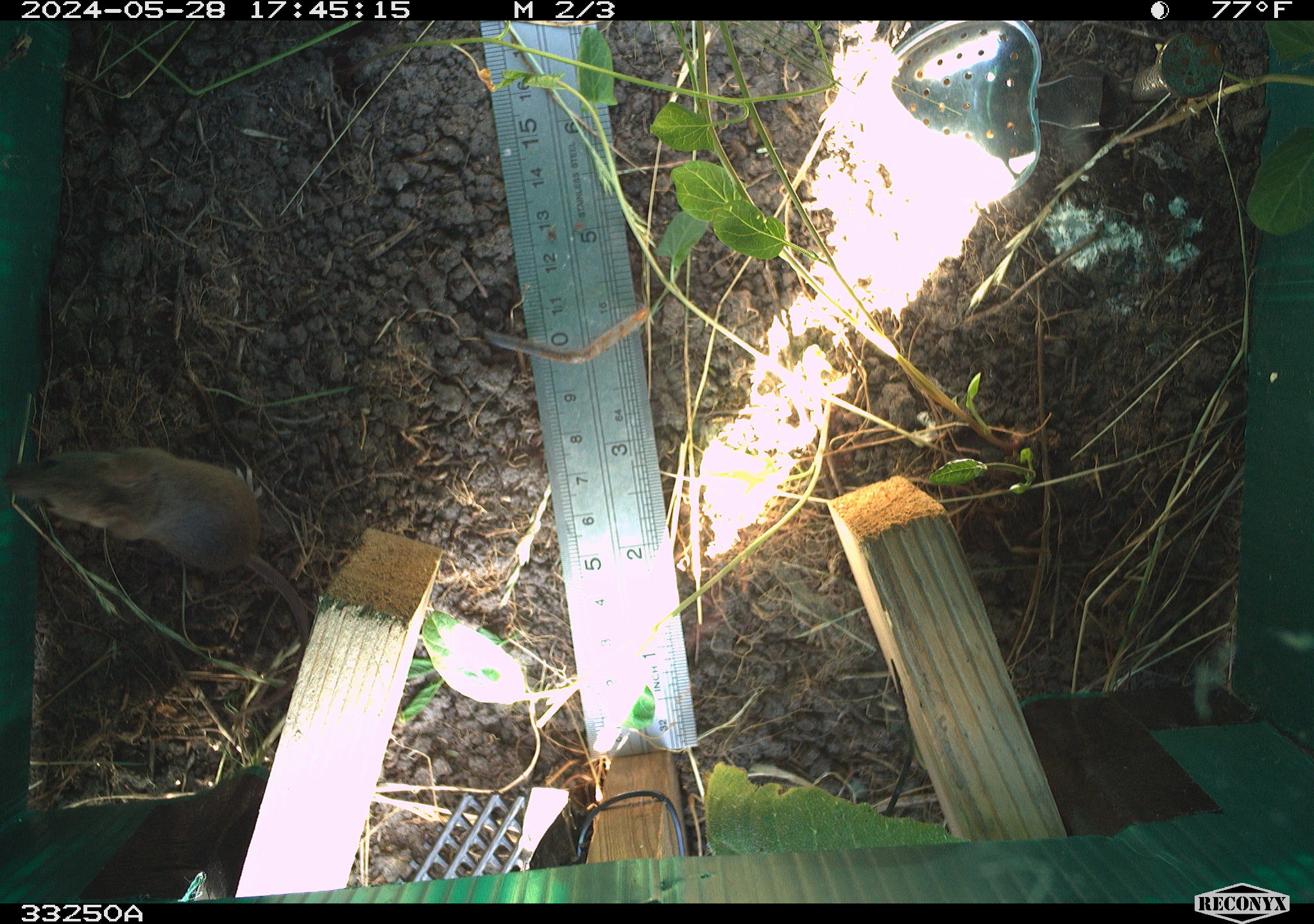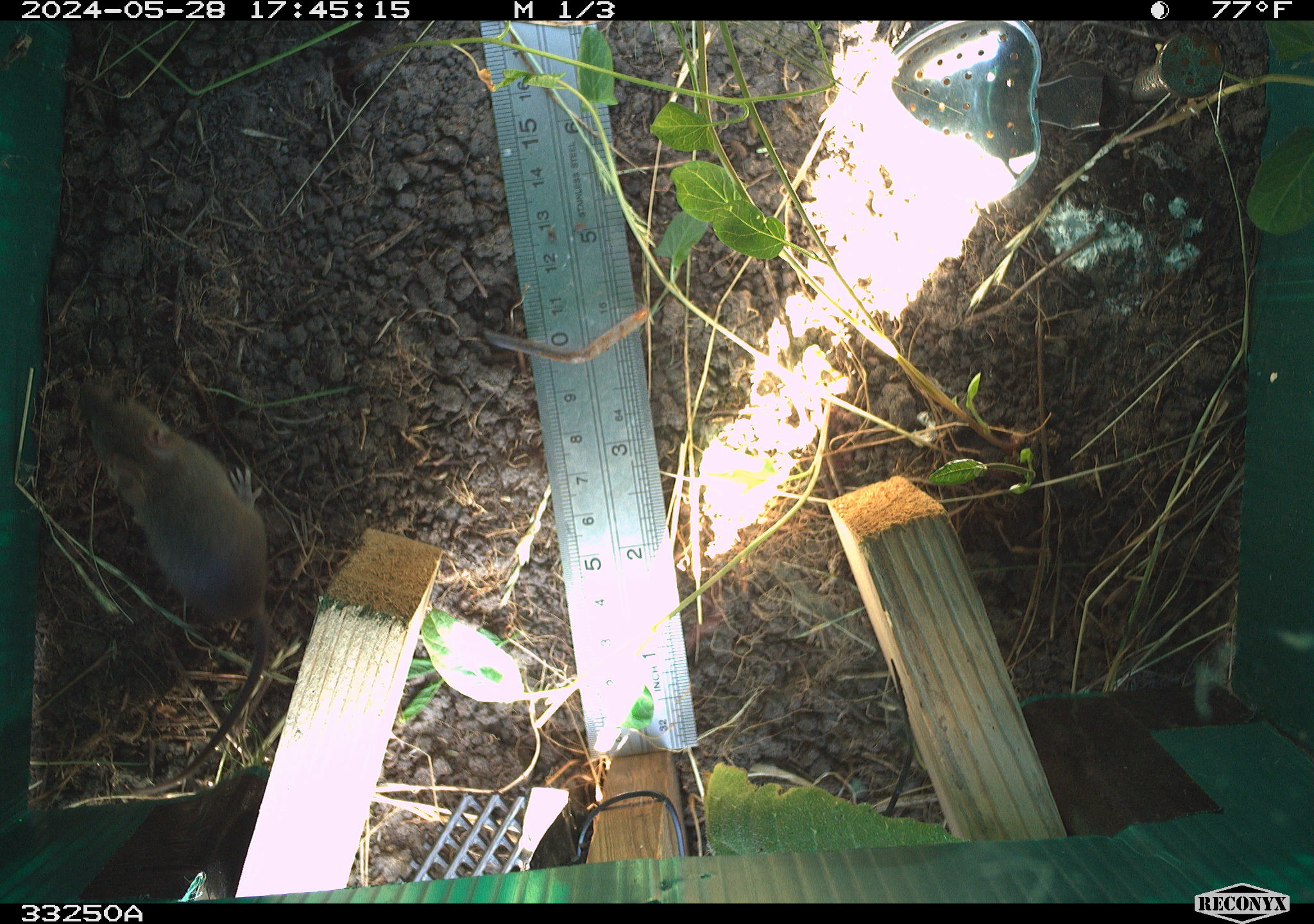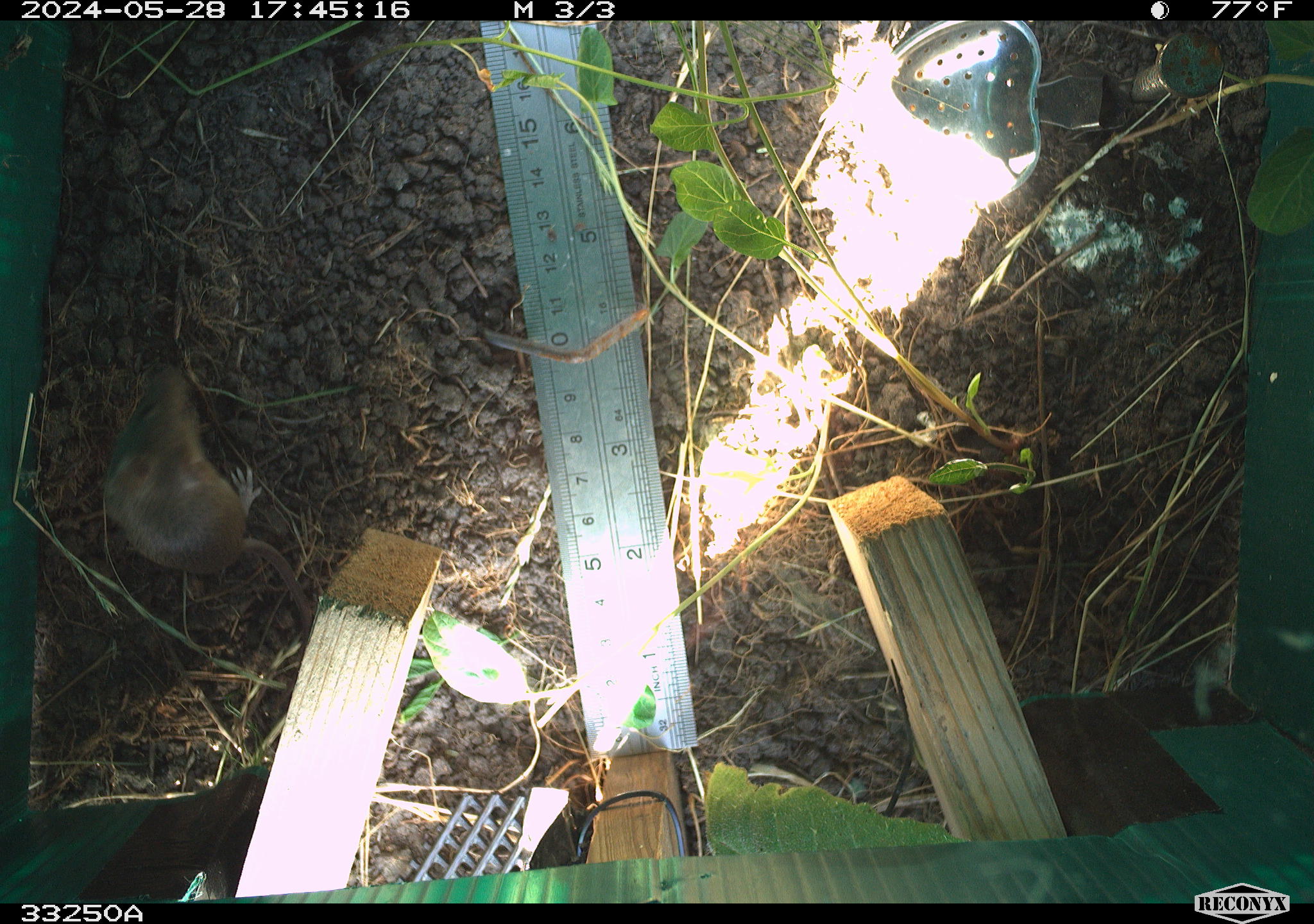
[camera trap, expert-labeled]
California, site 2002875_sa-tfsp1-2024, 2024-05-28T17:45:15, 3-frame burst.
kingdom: Animalia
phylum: Chordata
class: Mammalia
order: Rodentia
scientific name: Rodentia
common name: mouse species